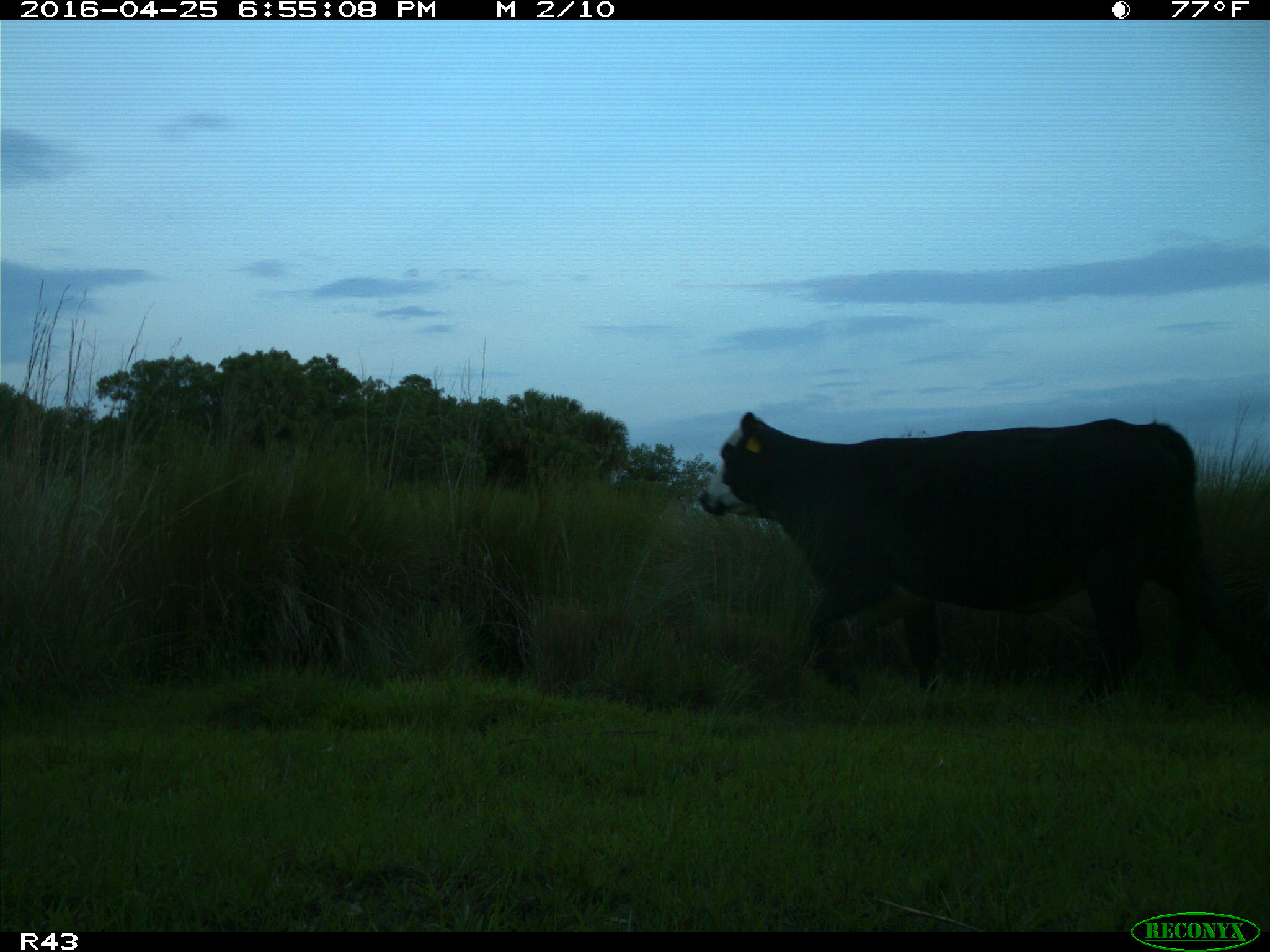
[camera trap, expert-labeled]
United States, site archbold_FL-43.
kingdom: Animalia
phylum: Chordata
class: Mammalia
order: Artiodactyla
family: Bovidae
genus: Bos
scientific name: Bos taurus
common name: domestic cow